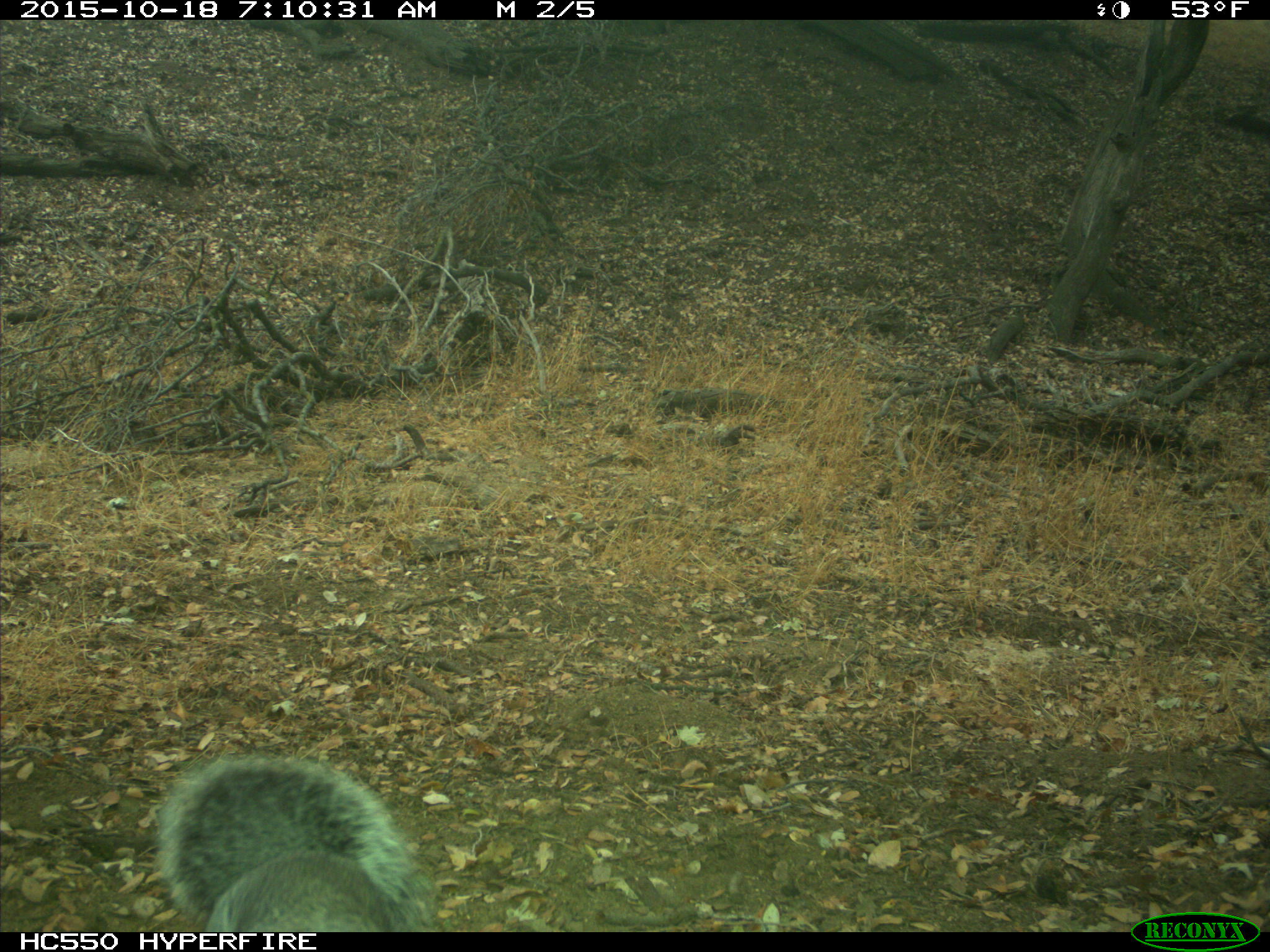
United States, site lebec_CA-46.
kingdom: Animalia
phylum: Chordata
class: Mammalia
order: Rodentia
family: Sciuridae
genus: Sciurus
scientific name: Sciurus carolinensis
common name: eastern gray squirrel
Sciurus carolinensis (eastern gray squirrel).